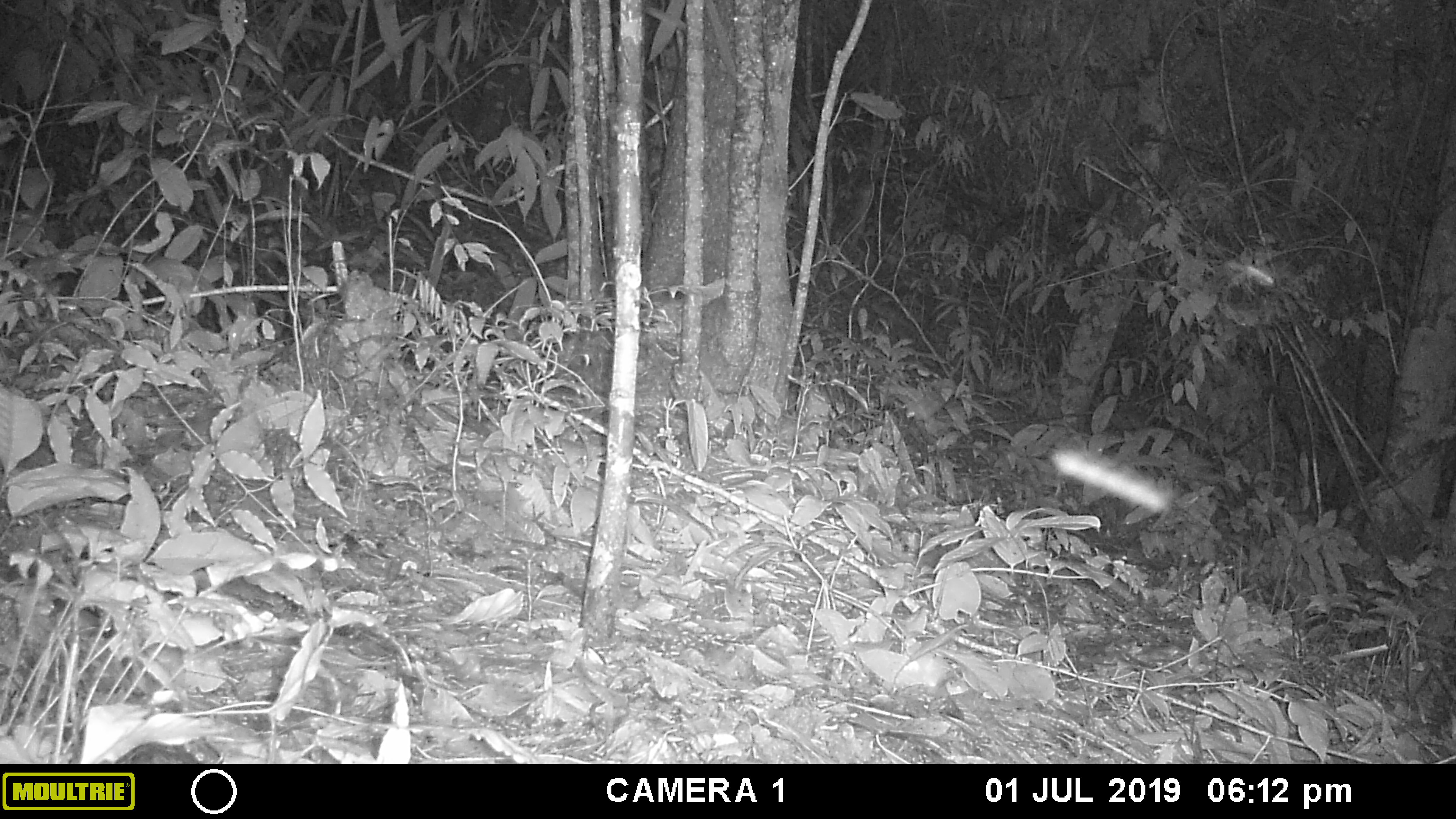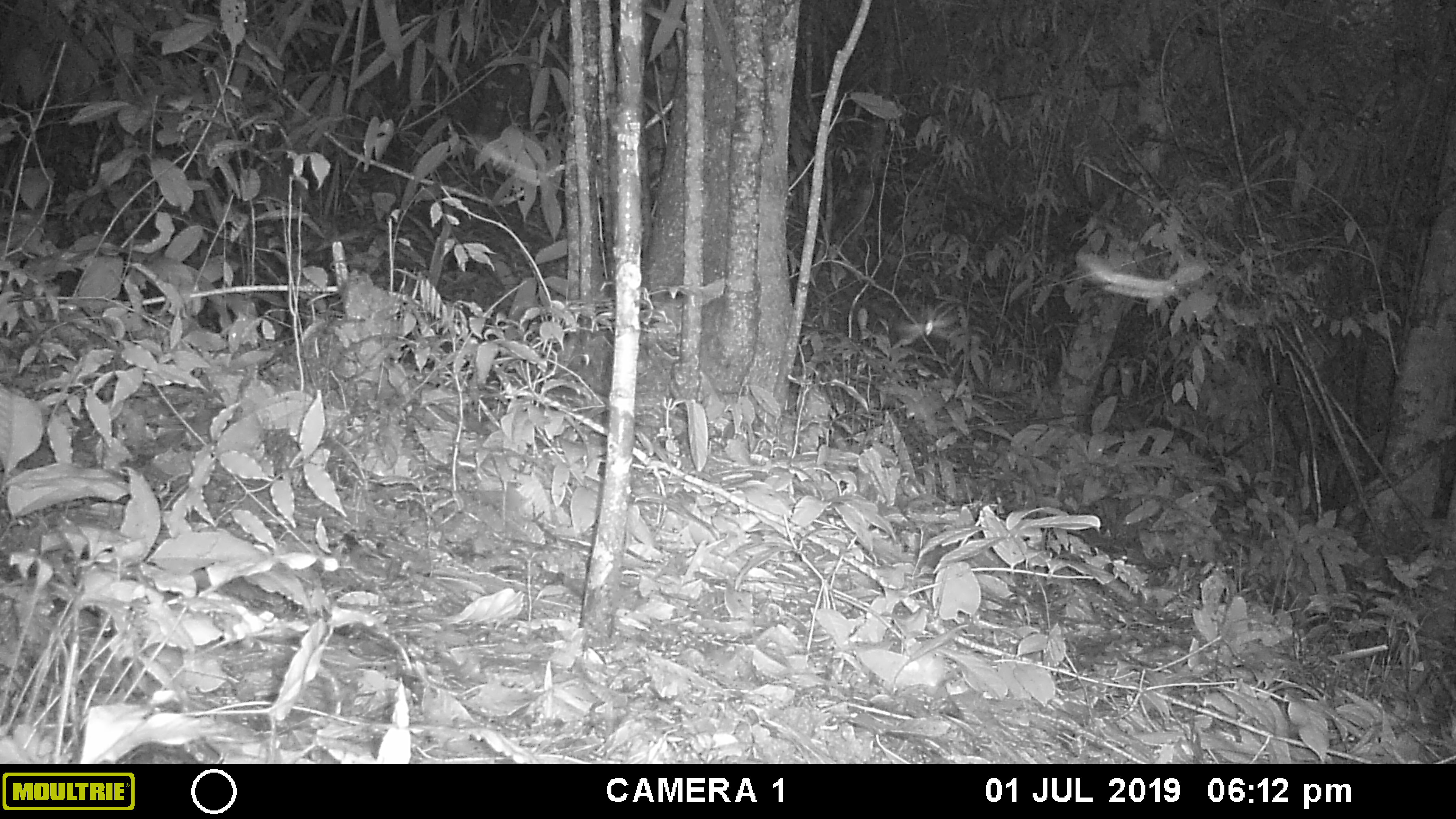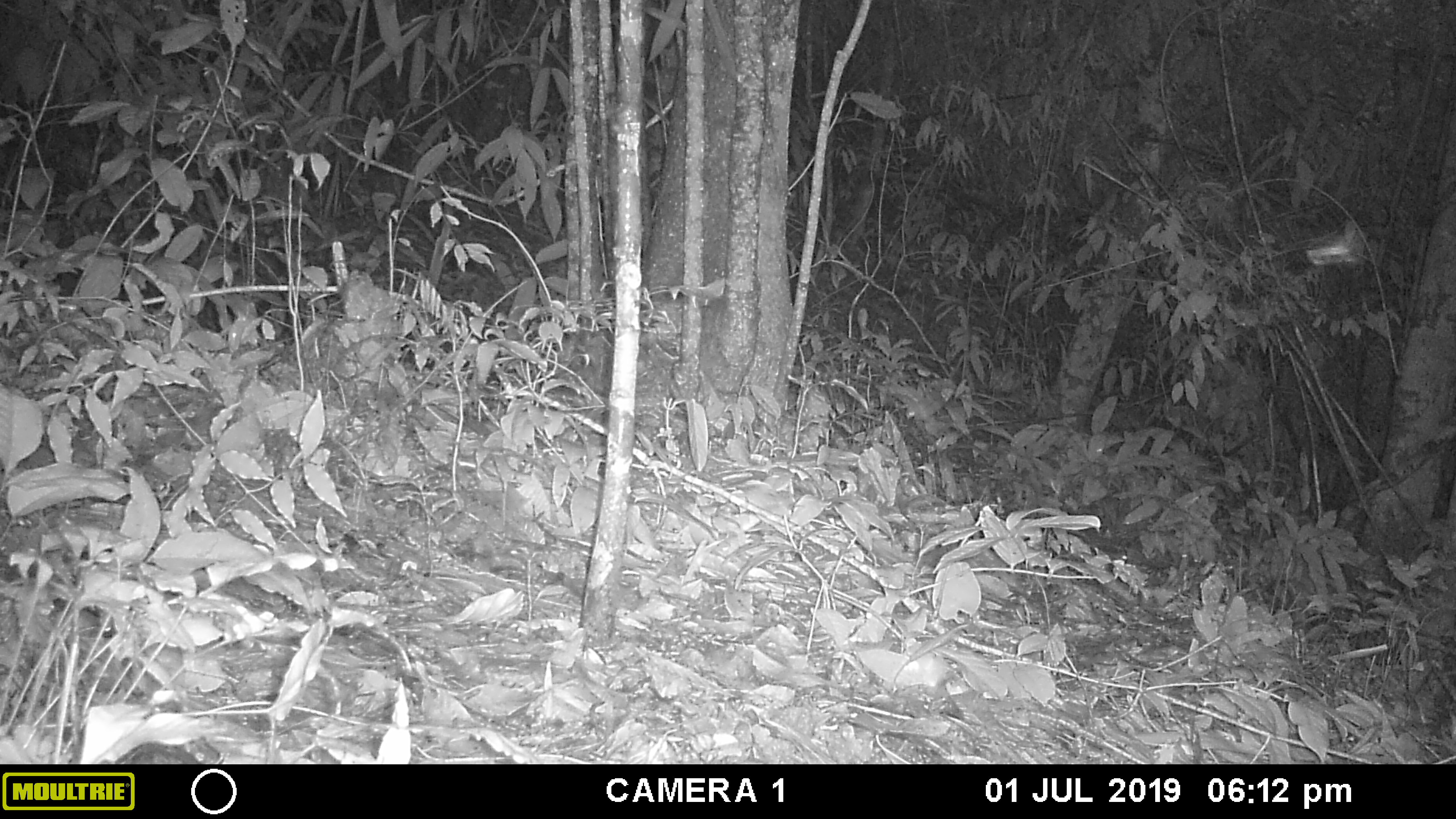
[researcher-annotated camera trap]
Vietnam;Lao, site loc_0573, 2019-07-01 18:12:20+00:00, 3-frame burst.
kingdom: Animalia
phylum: Arthropoda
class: Insecta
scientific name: Insecta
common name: insect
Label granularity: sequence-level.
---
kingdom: Animalia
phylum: Chordata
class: Mammalia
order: Rodentia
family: Sciuridae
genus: Dremomys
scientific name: Dremomys rufigenis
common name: red-cheeked squirrel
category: red cheeked squirrel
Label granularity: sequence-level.